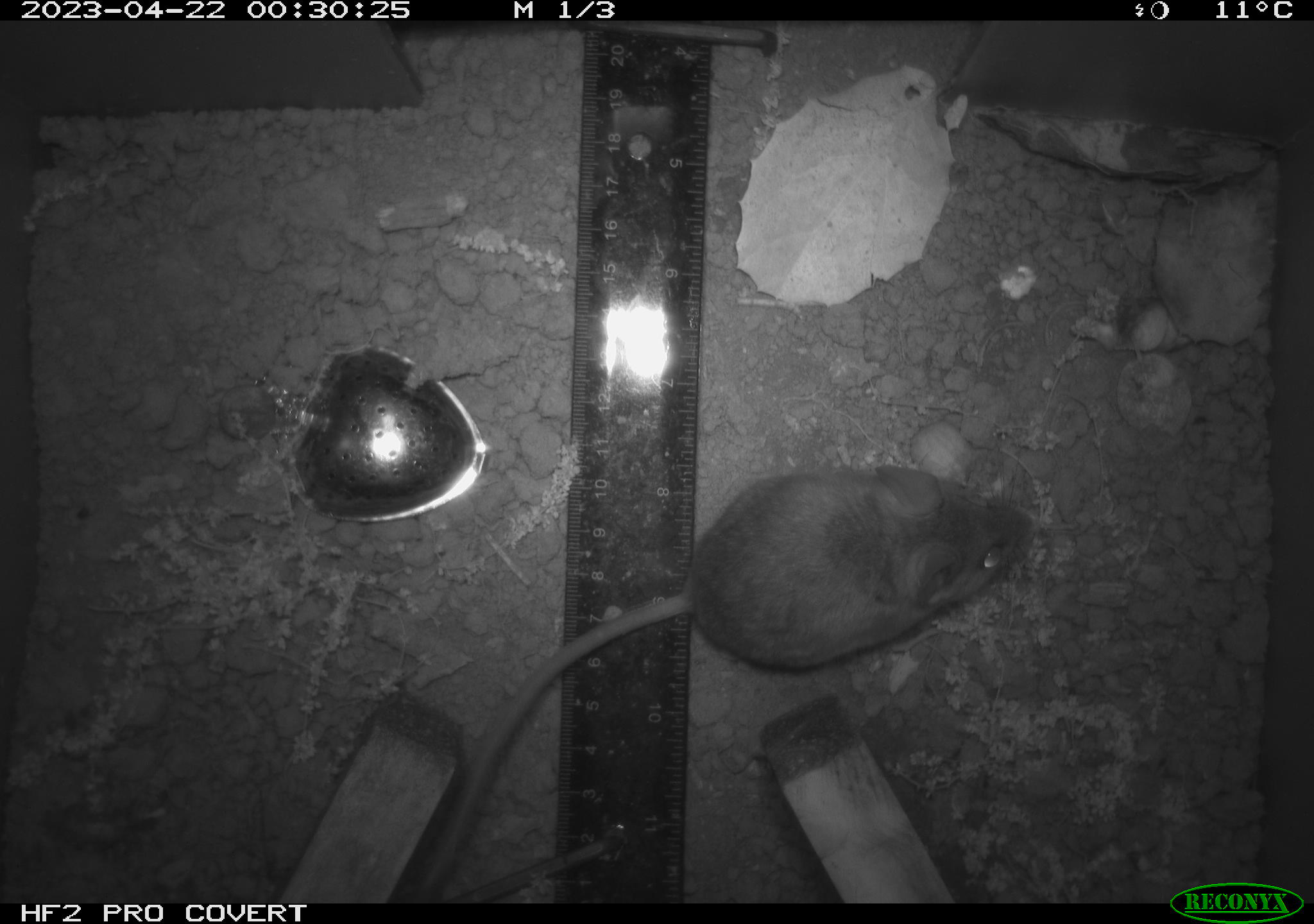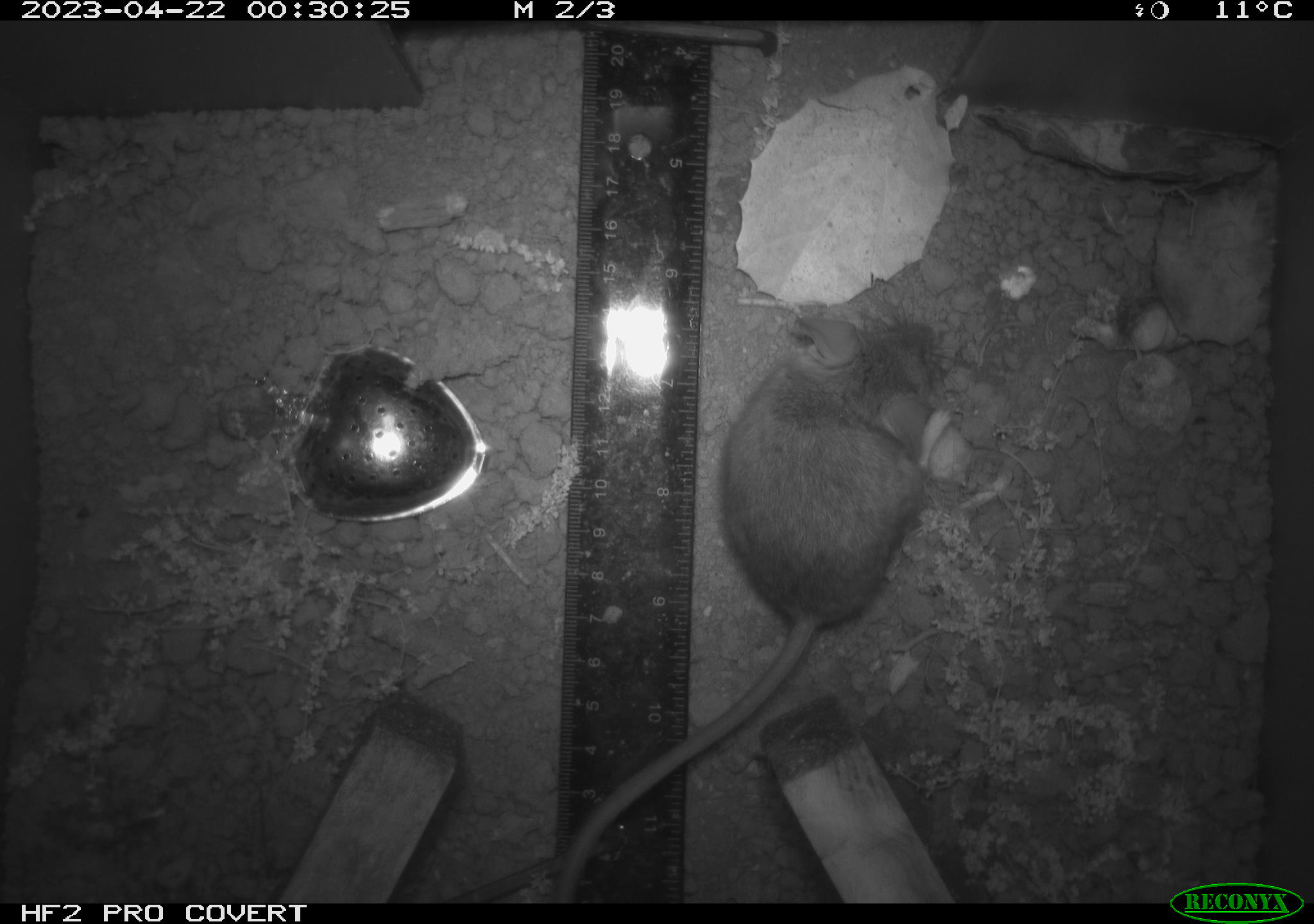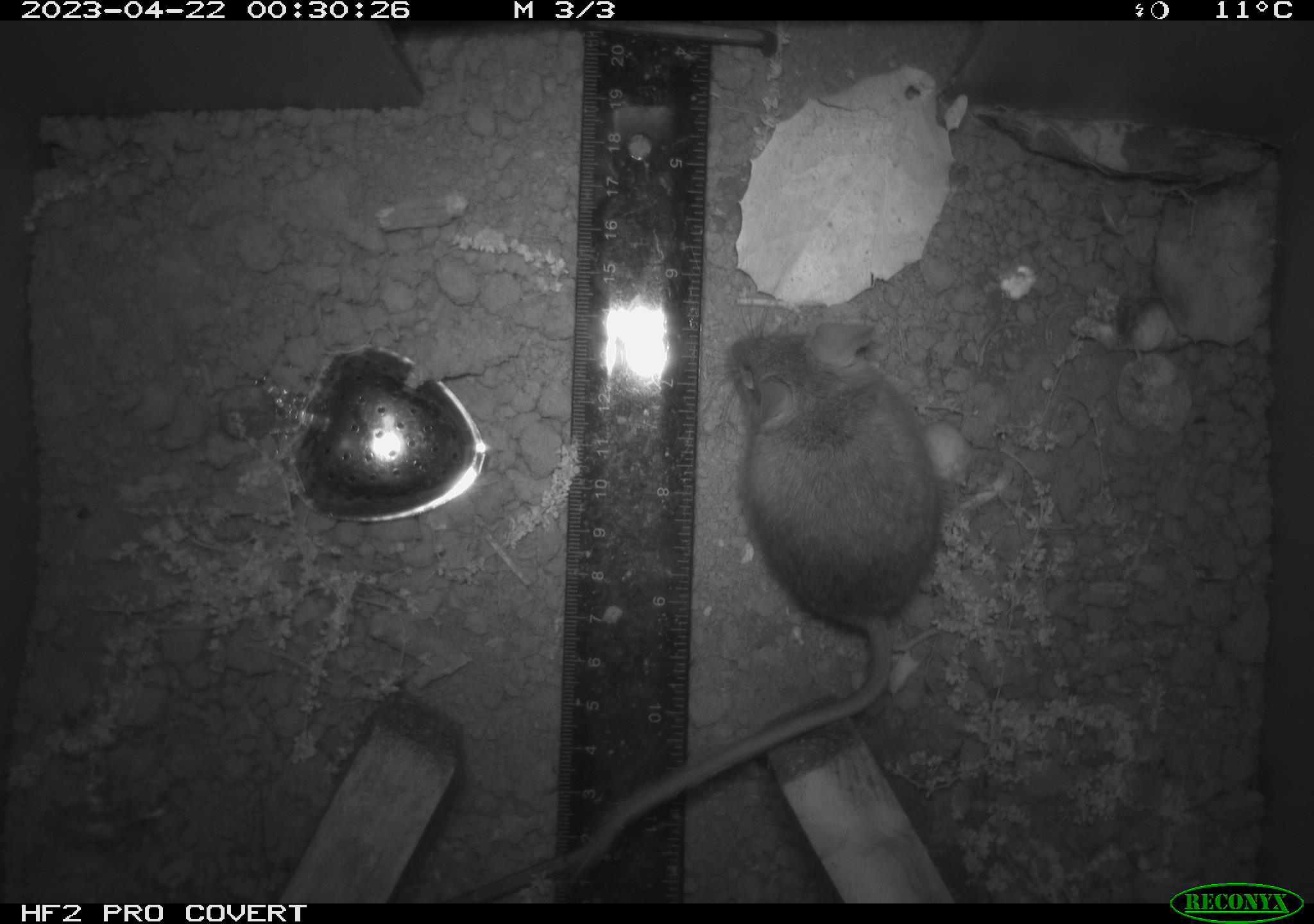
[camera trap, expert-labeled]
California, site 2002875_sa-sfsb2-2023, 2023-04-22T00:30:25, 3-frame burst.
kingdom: Animalia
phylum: Chordata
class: Mammalia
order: Rodentia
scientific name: Rodentia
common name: mouse species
Mouse species (Rodentia).